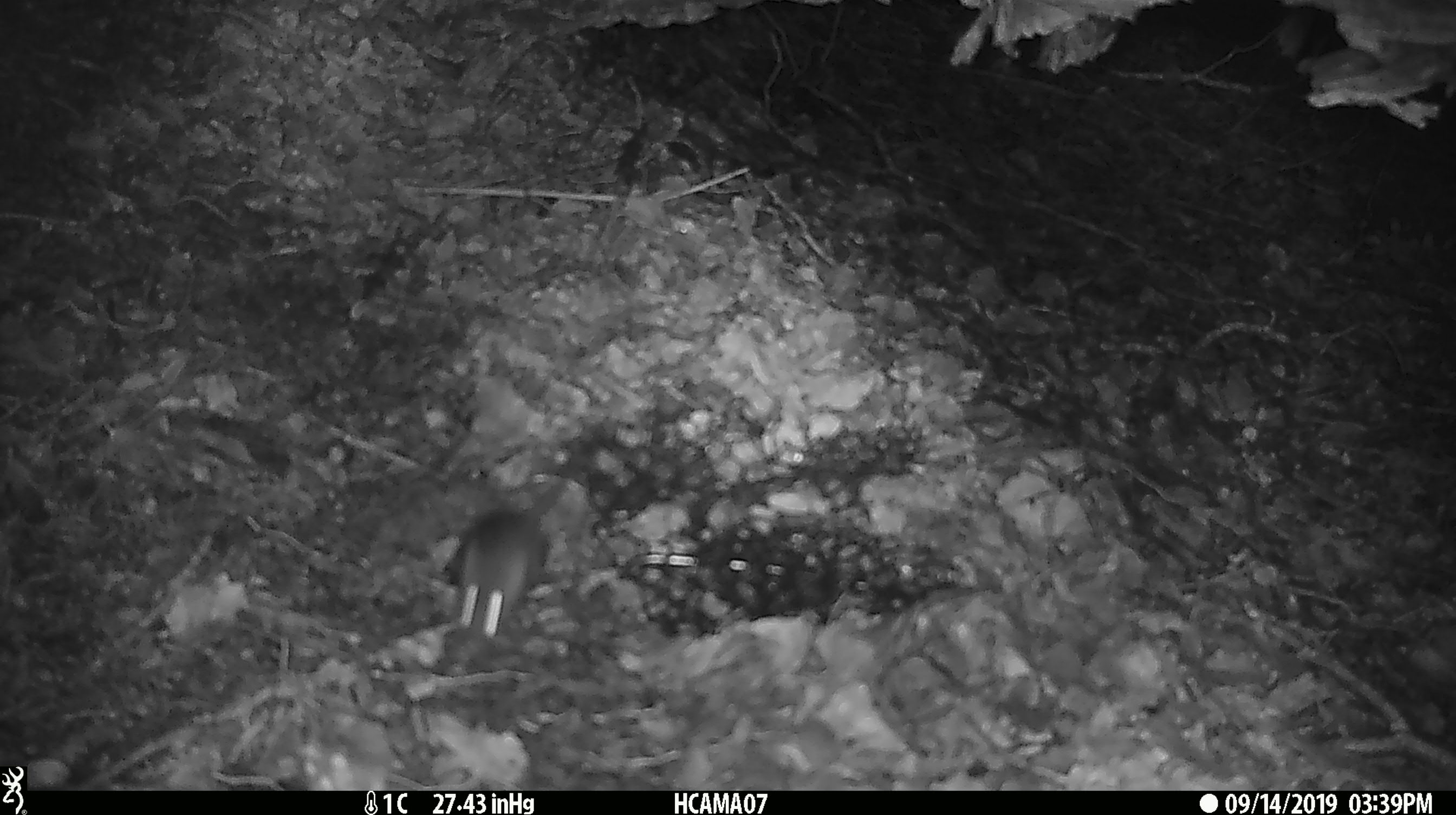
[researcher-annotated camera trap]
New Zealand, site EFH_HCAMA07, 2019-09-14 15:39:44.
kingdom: Animalia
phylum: Chordata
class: Mammalia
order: Rodentia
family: Muridae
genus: Mus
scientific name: Mus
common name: mouse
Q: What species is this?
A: Mouse (Mus).